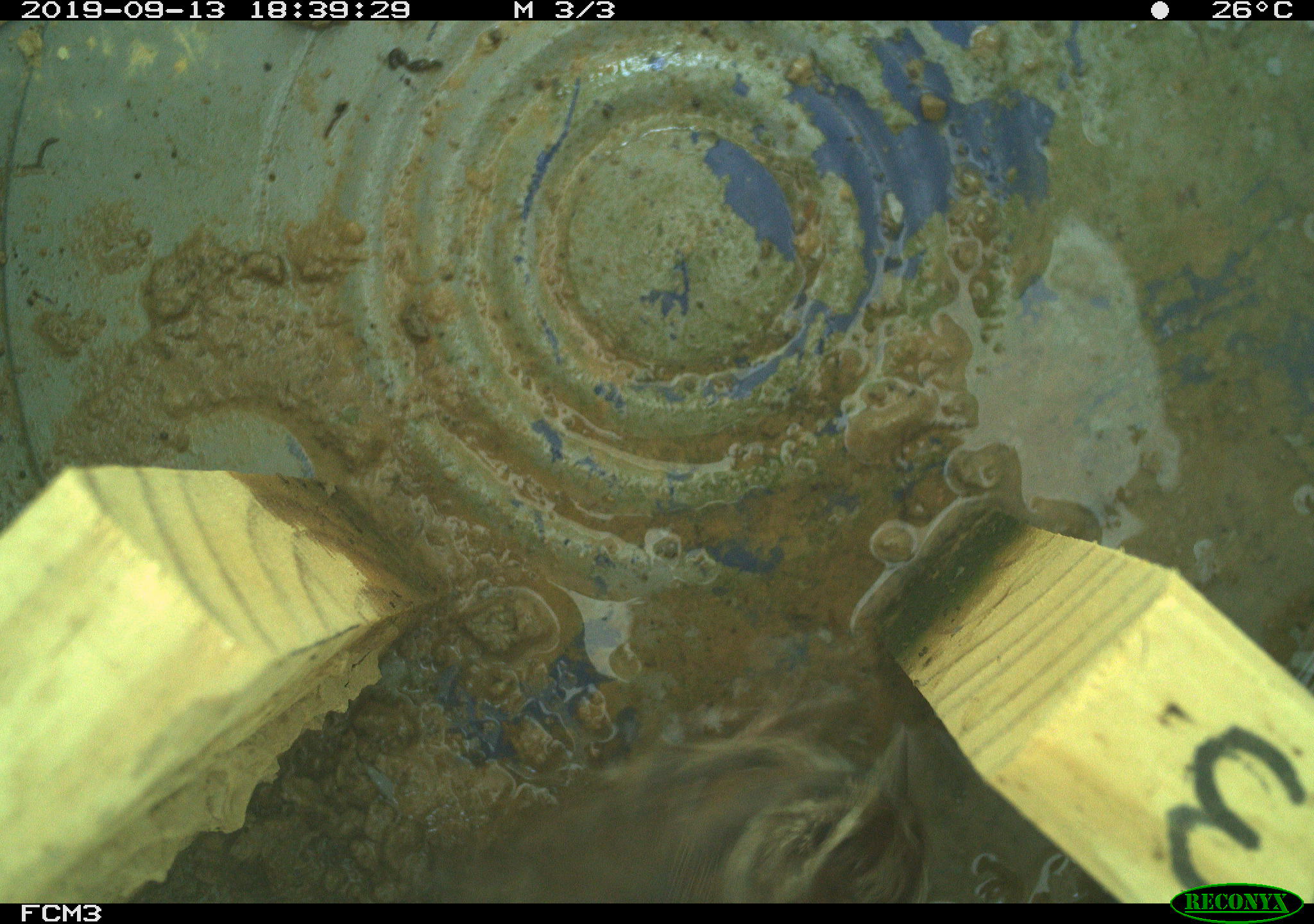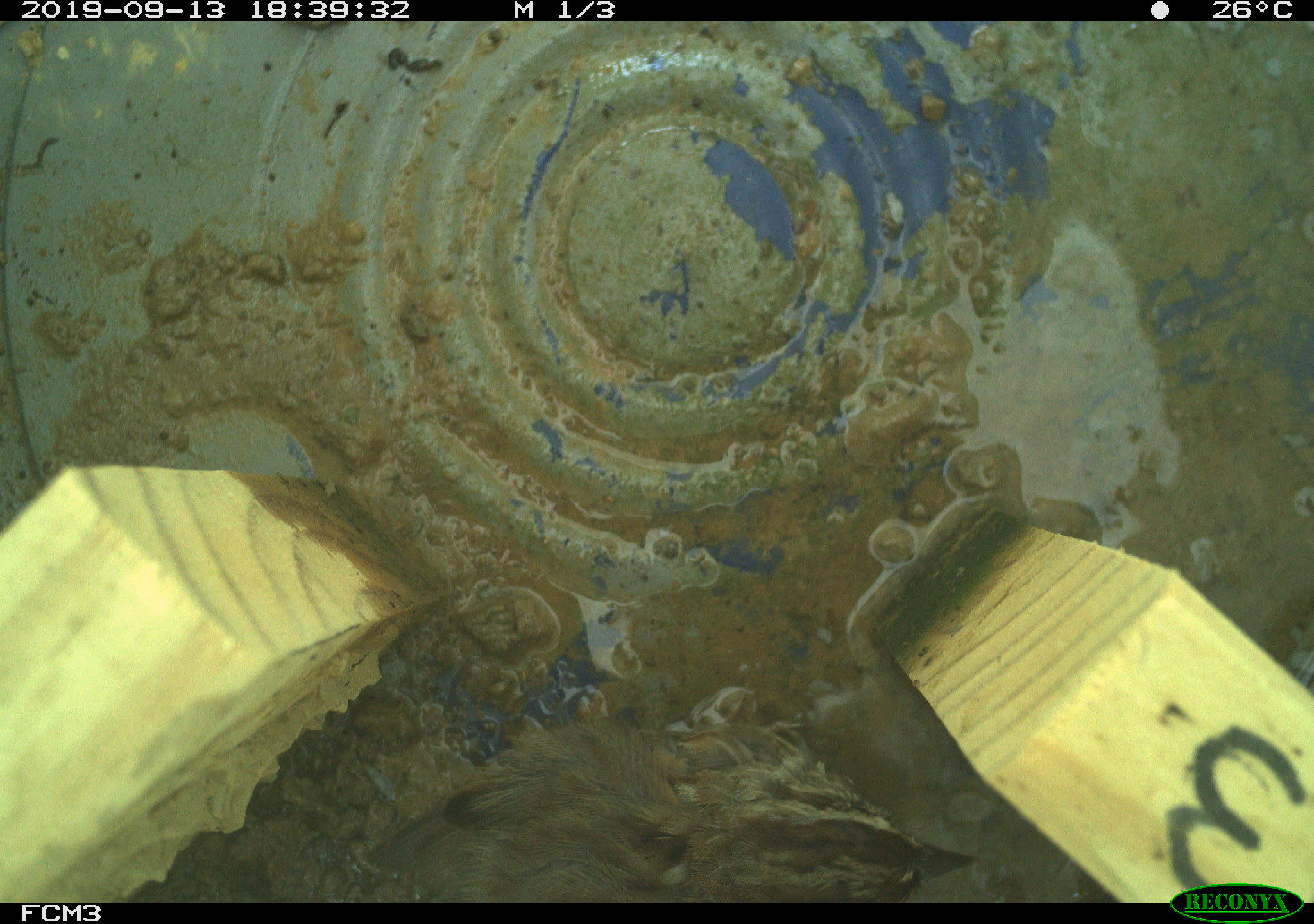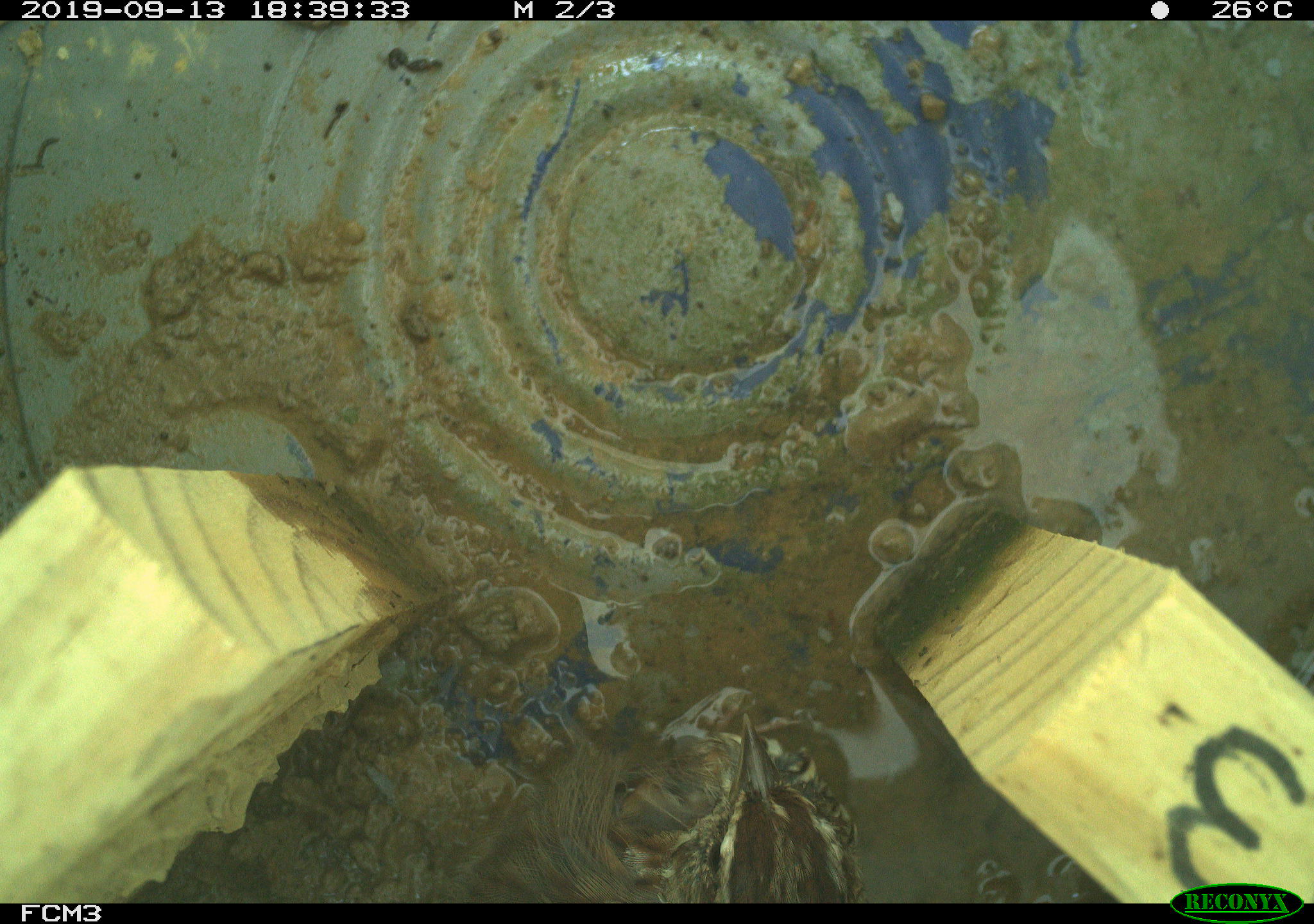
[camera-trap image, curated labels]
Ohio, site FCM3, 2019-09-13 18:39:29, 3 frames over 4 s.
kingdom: Animalia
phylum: Chordata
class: Aves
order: Passeriformes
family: Passerellidae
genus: Melospiza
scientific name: Melospiza melodia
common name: song sparrow